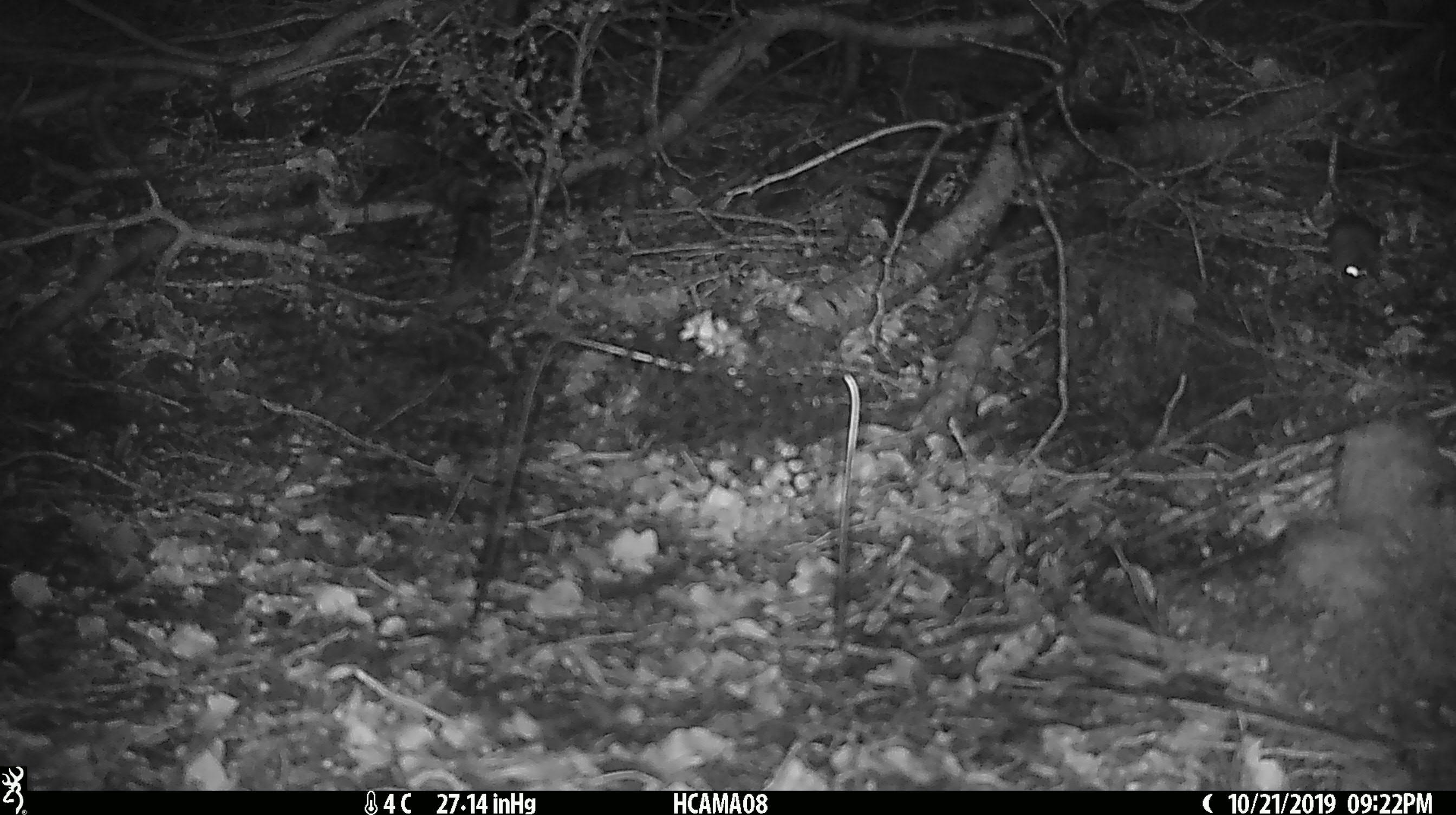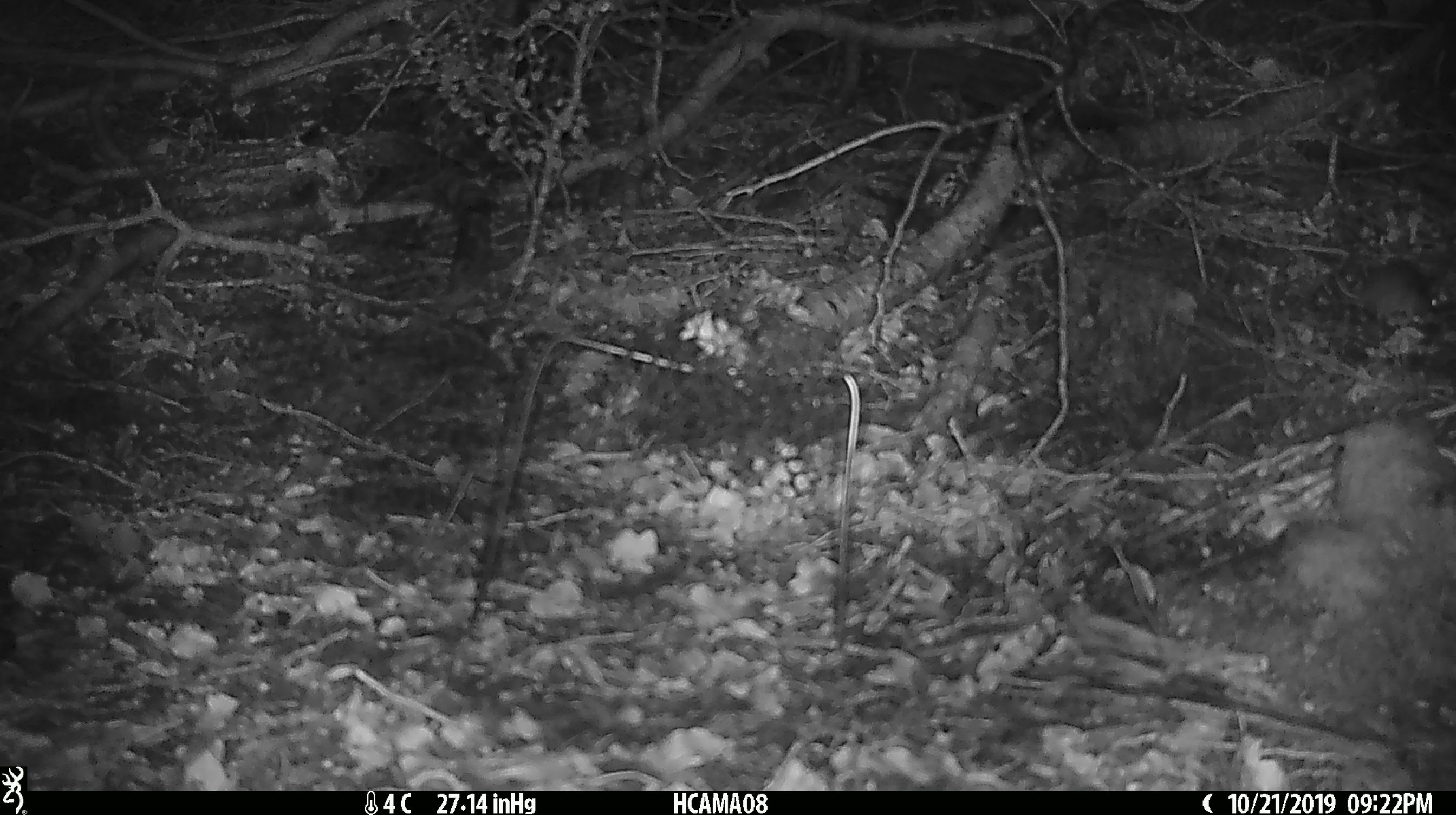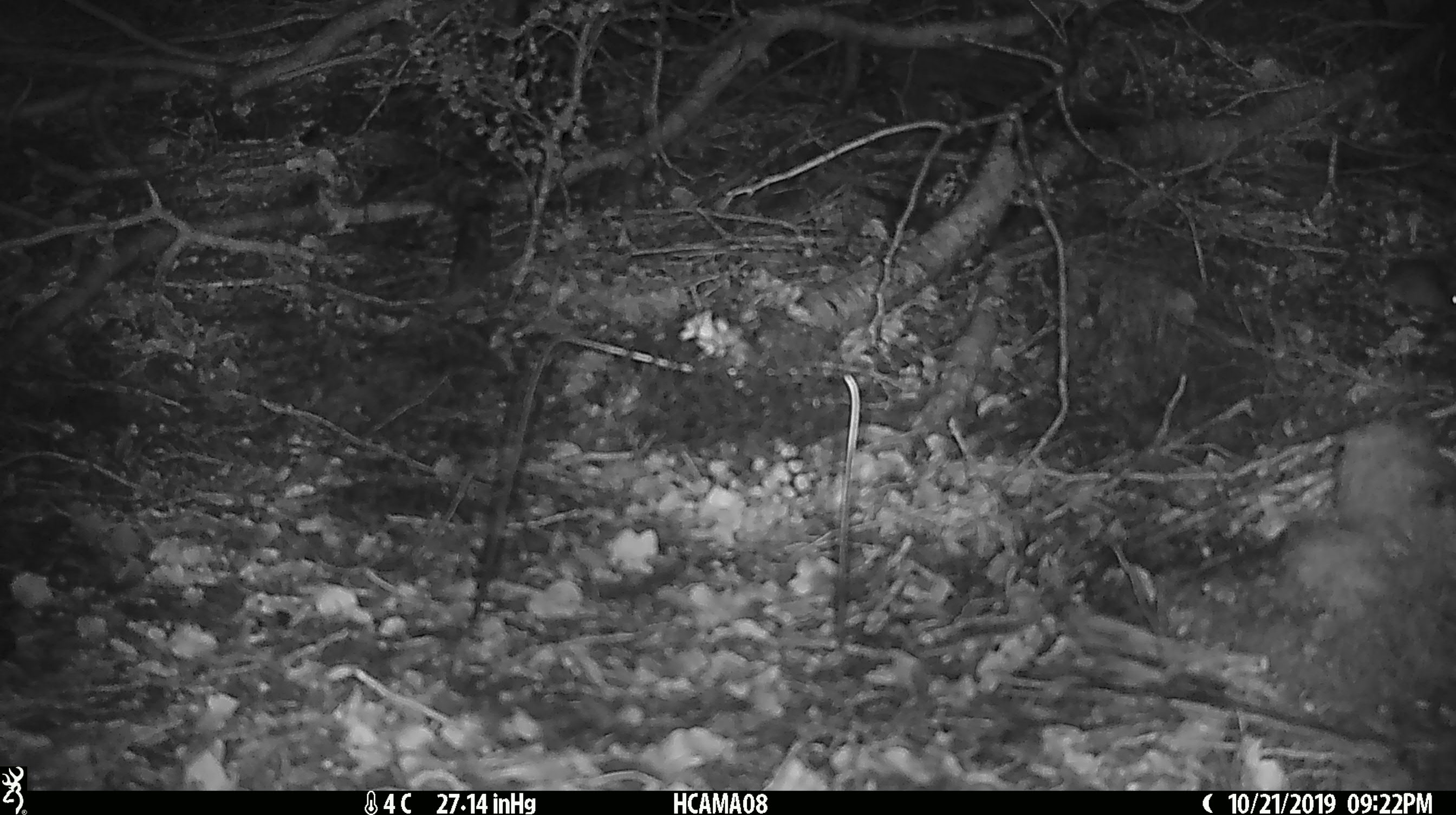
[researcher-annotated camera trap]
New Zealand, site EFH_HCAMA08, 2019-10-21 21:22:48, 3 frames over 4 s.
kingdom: Animalia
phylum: Chordata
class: Mammalia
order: Rodentia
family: Muridae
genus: Mus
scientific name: Mus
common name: mouse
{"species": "mouse (Mus)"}